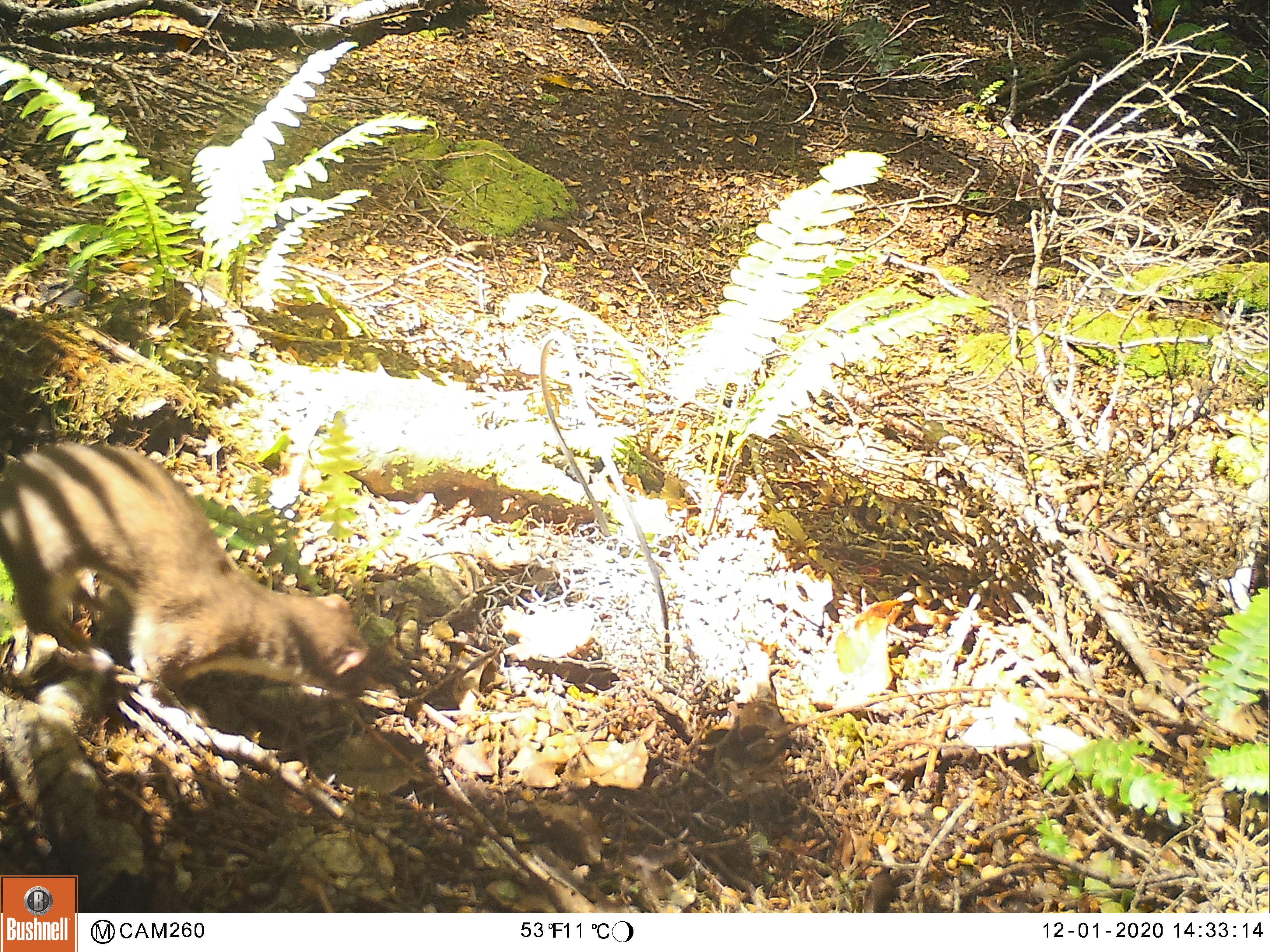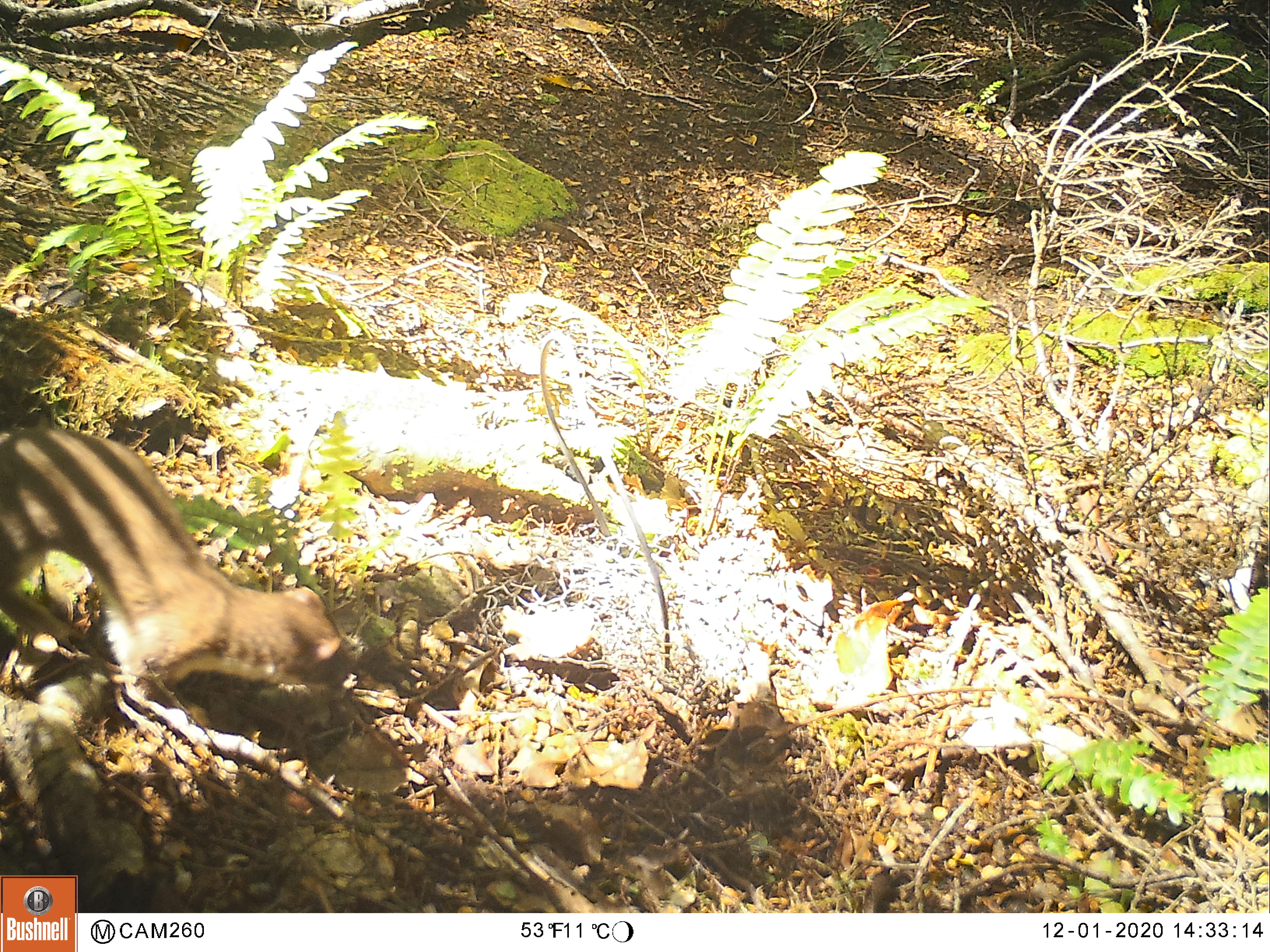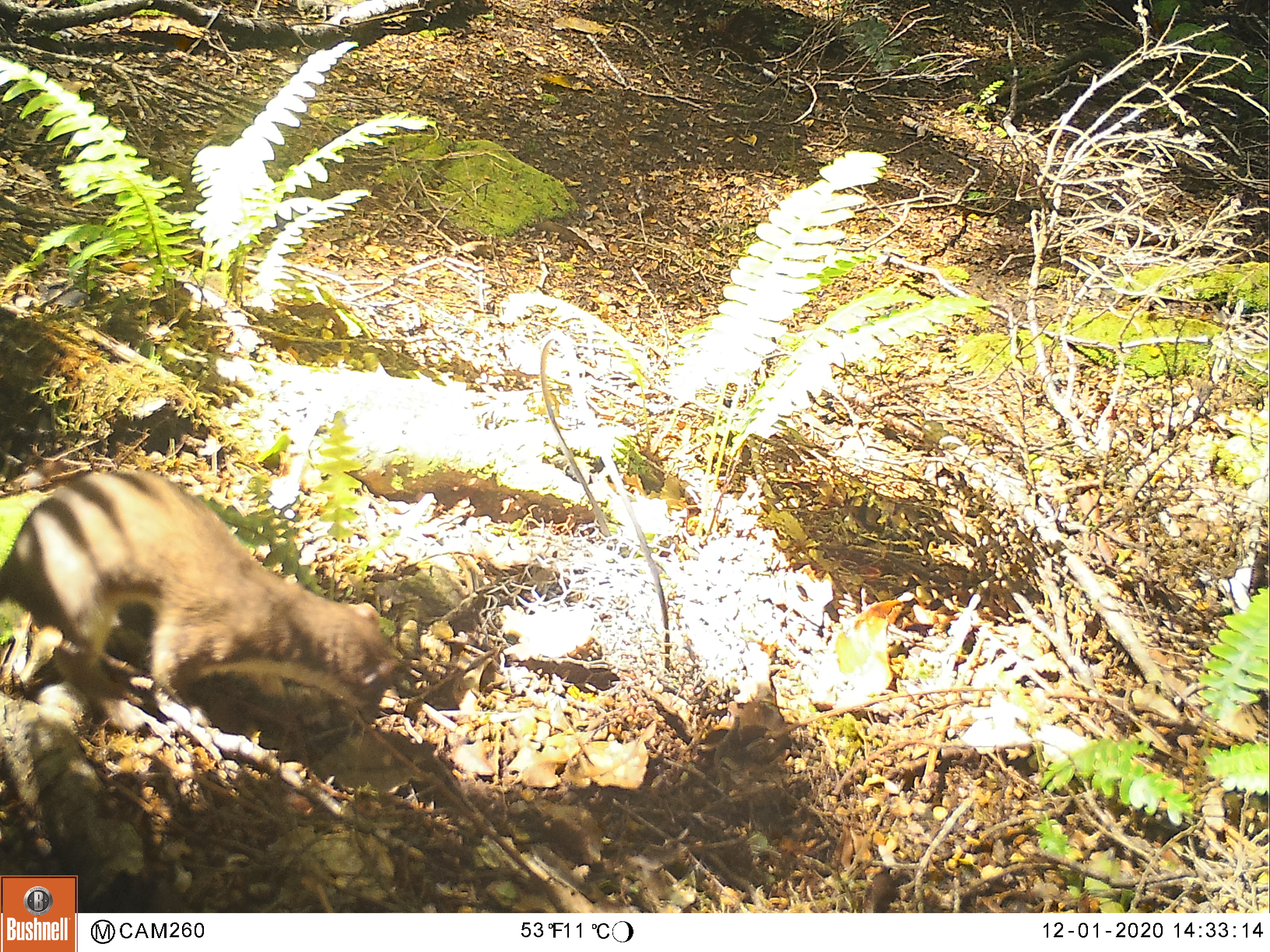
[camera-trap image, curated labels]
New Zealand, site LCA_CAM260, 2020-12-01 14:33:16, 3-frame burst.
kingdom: Animalia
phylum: Chordata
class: Mammalia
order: Carnivora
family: Mustelidae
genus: Mustela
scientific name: Mustela erminea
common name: stoat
Stoat (Mustela erminea).